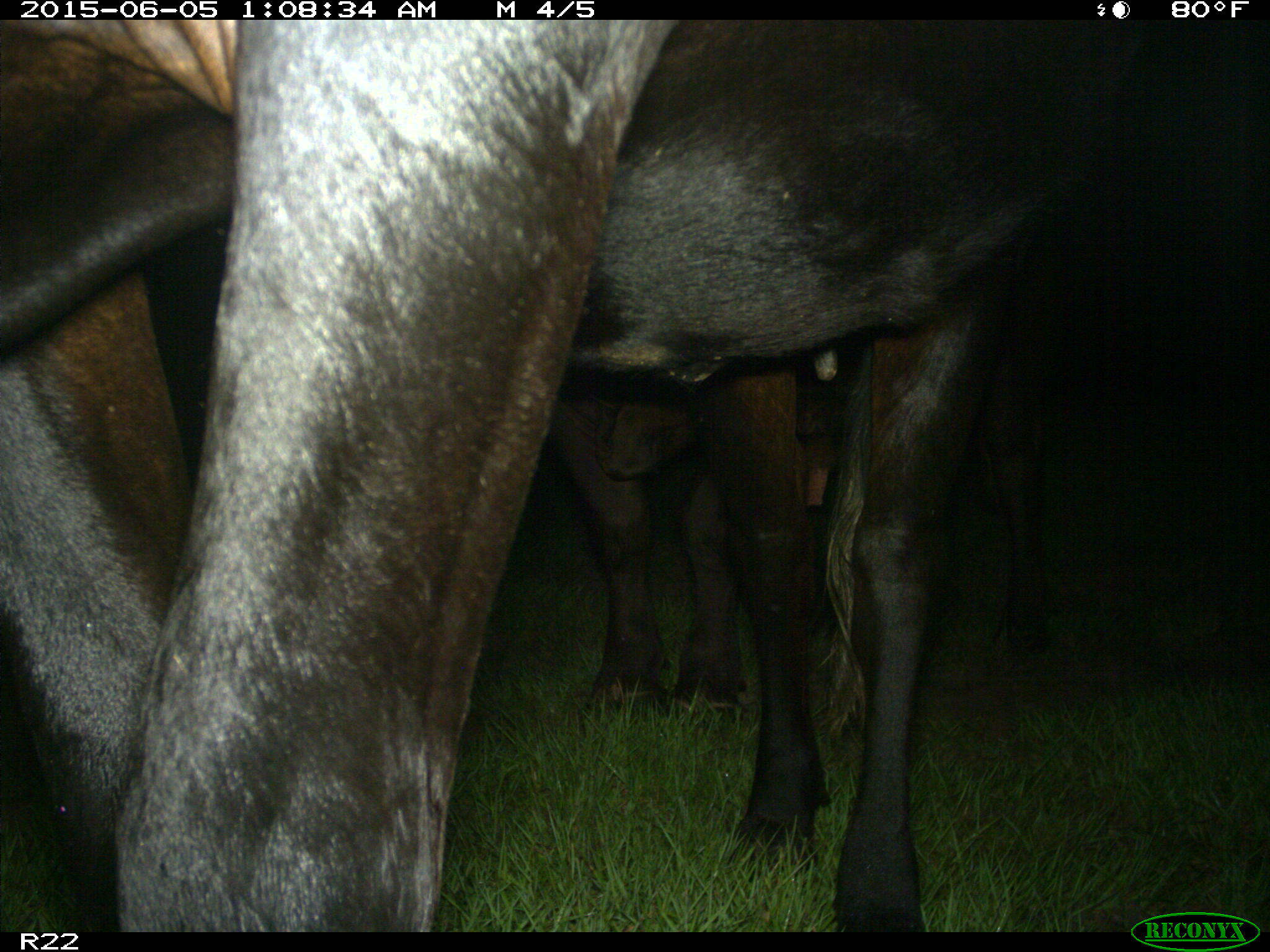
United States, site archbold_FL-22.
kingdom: Animalia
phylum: Chordata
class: Mammalia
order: Artiodactyla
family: Bovidae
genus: Bos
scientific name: Bos taurus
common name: domestic cow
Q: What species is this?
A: Bos taurus (domestic cow).